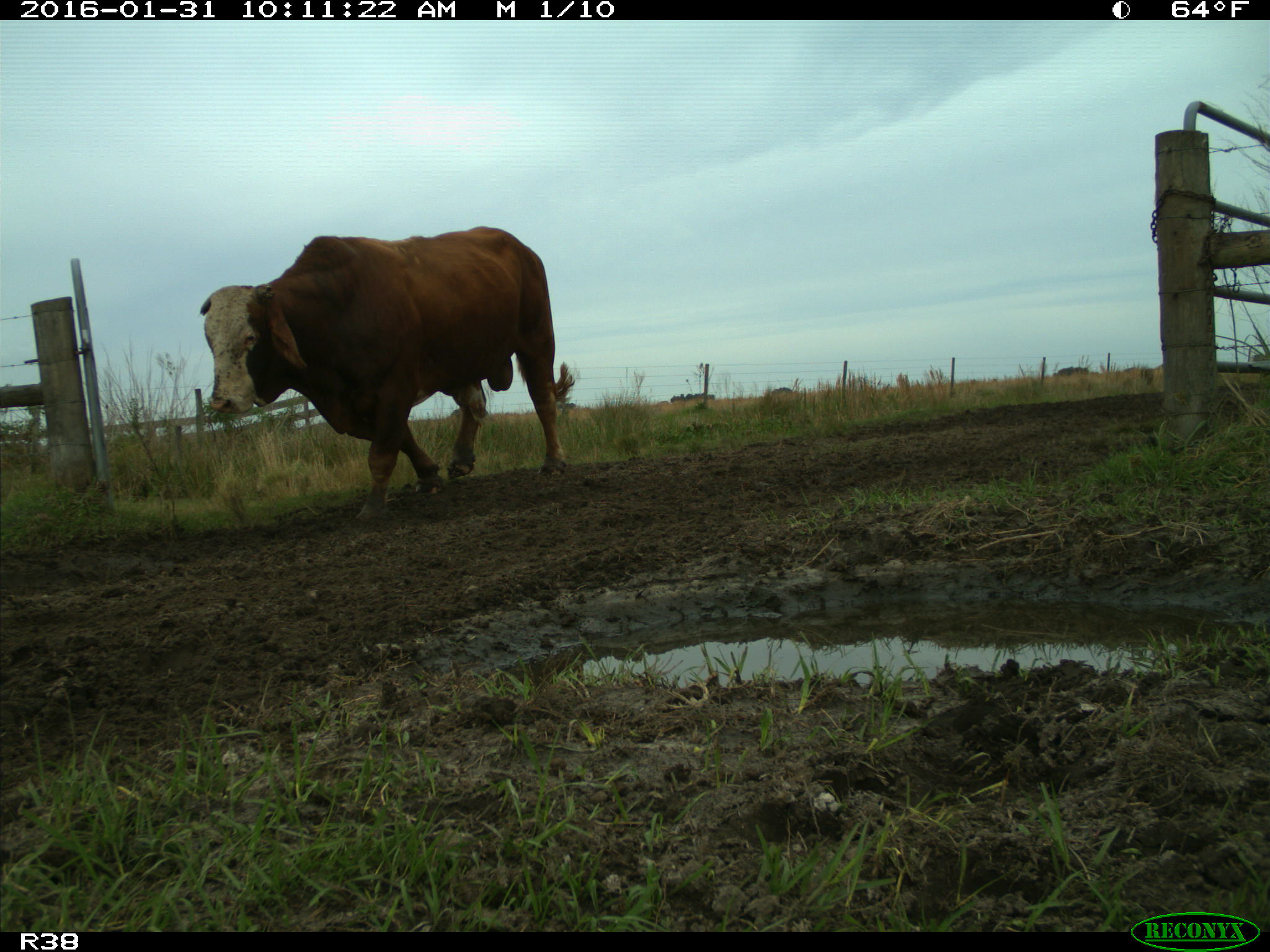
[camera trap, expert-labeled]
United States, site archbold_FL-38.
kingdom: Animalia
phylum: Chordata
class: Mammalia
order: Artiodactyla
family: Bovidae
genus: Bos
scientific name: Bos taurus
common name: domestic cow